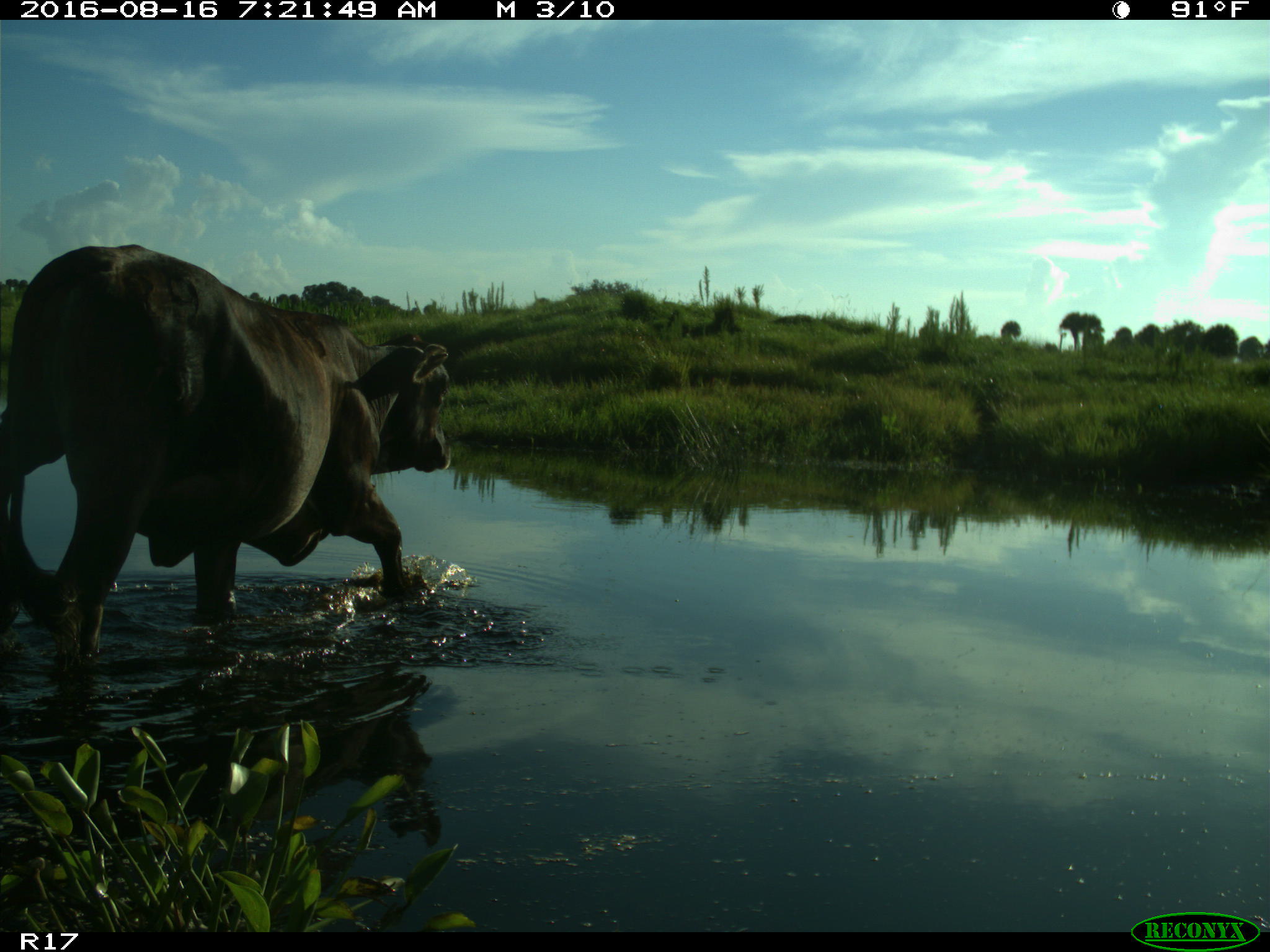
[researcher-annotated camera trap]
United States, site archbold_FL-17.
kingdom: Animalia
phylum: Chordata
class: Mammalia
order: Artiodactyla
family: Bovidae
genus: Bos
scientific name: Bos taurus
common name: domestic cow